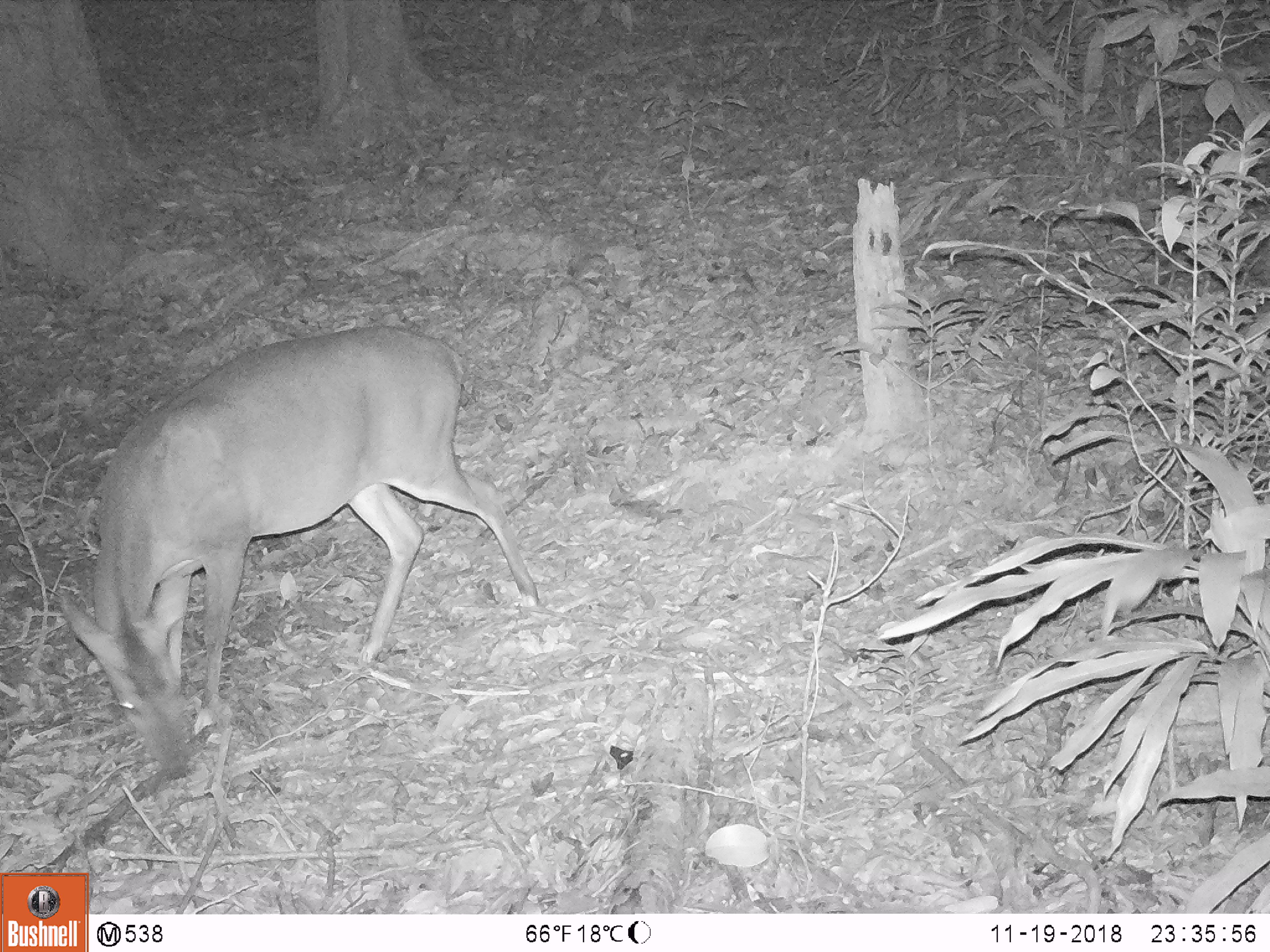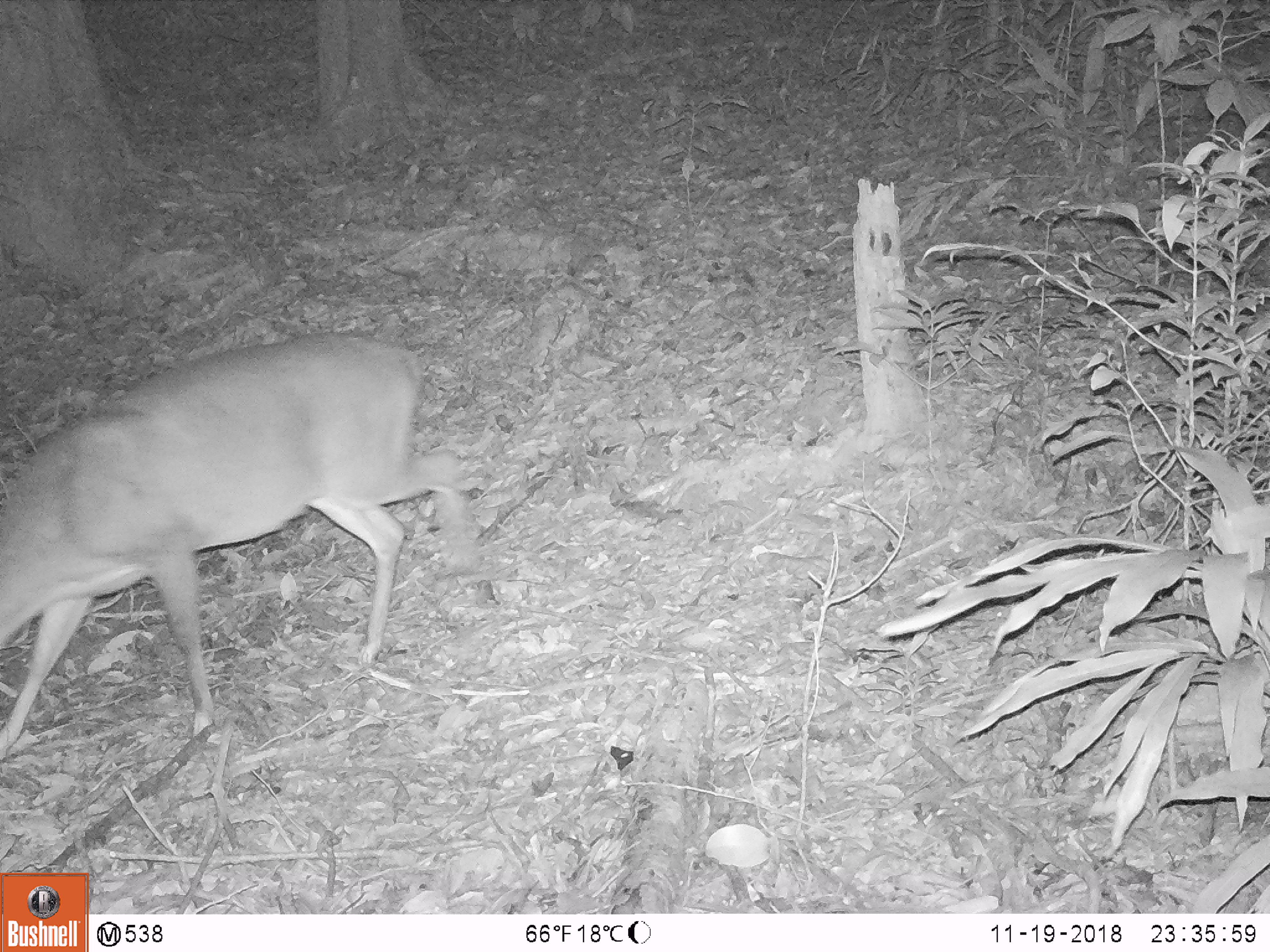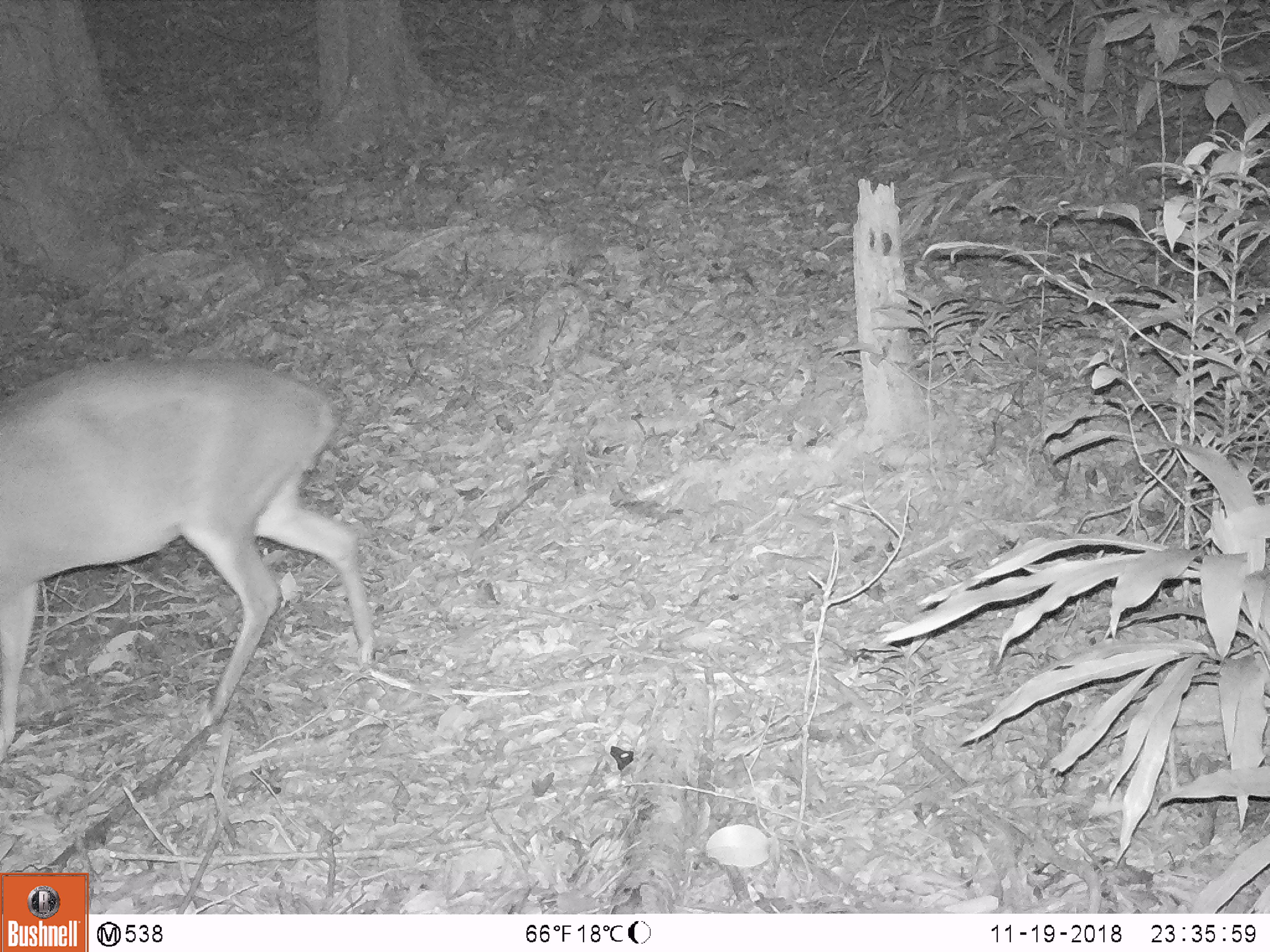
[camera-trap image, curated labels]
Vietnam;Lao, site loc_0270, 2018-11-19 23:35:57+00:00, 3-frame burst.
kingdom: Animalia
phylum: Chordata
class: Mammalia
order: Artiodactyla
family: Cervidae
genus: Muntiacus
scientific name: Muntiacus vuquangensis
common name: large-antlered muntjac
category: large antlered muntjac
Large antlered muntjac (large-antlered muntjac) (Muntiacus vuquangensis). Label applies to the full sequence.